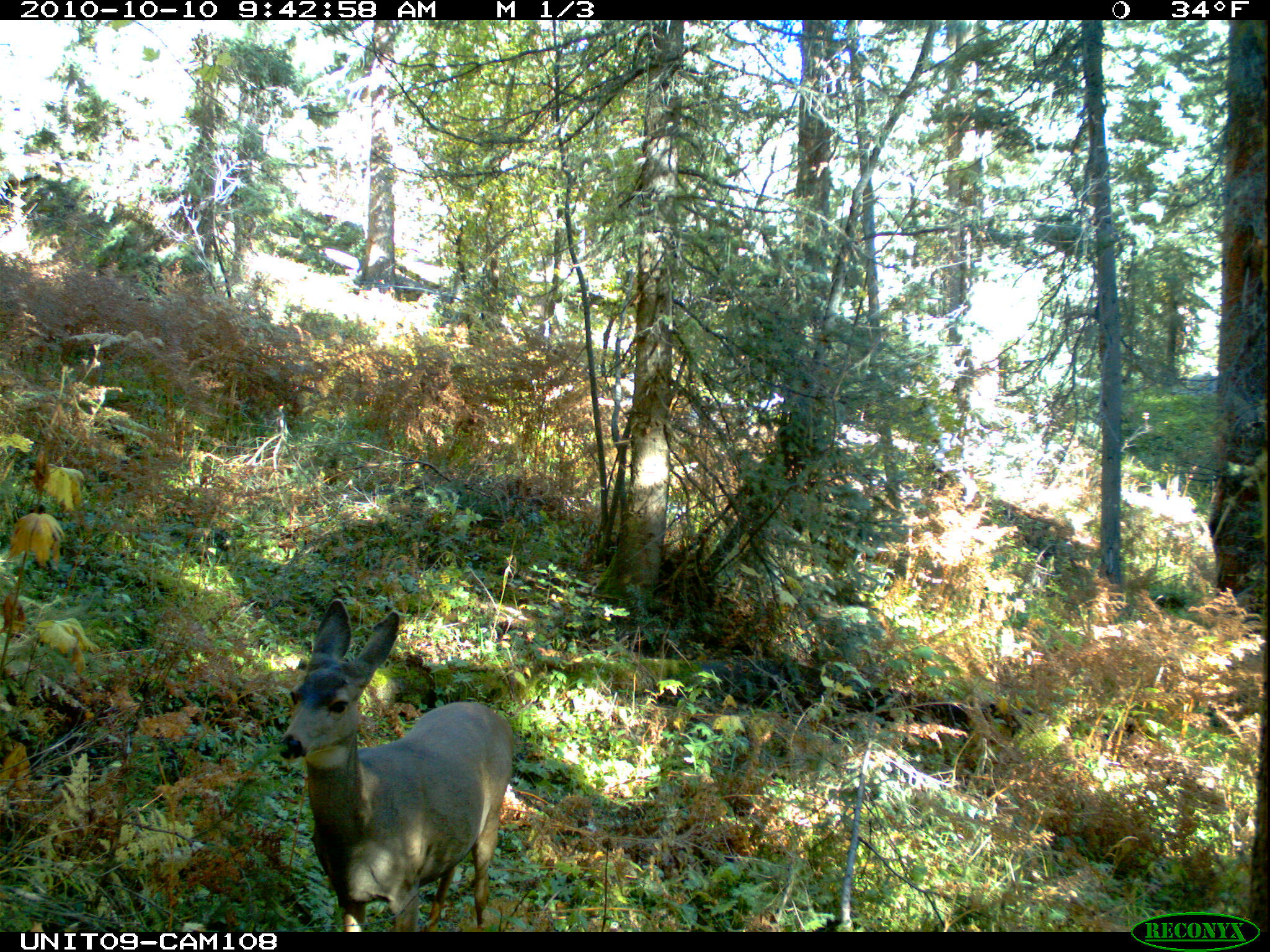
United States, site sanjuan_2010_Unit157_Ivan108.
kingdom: Animalia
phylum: Chordata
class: Mammalia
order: Artiodactyla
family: Cervidae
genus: Odocoileus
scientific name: Odocoileus hemionus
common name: mule deer